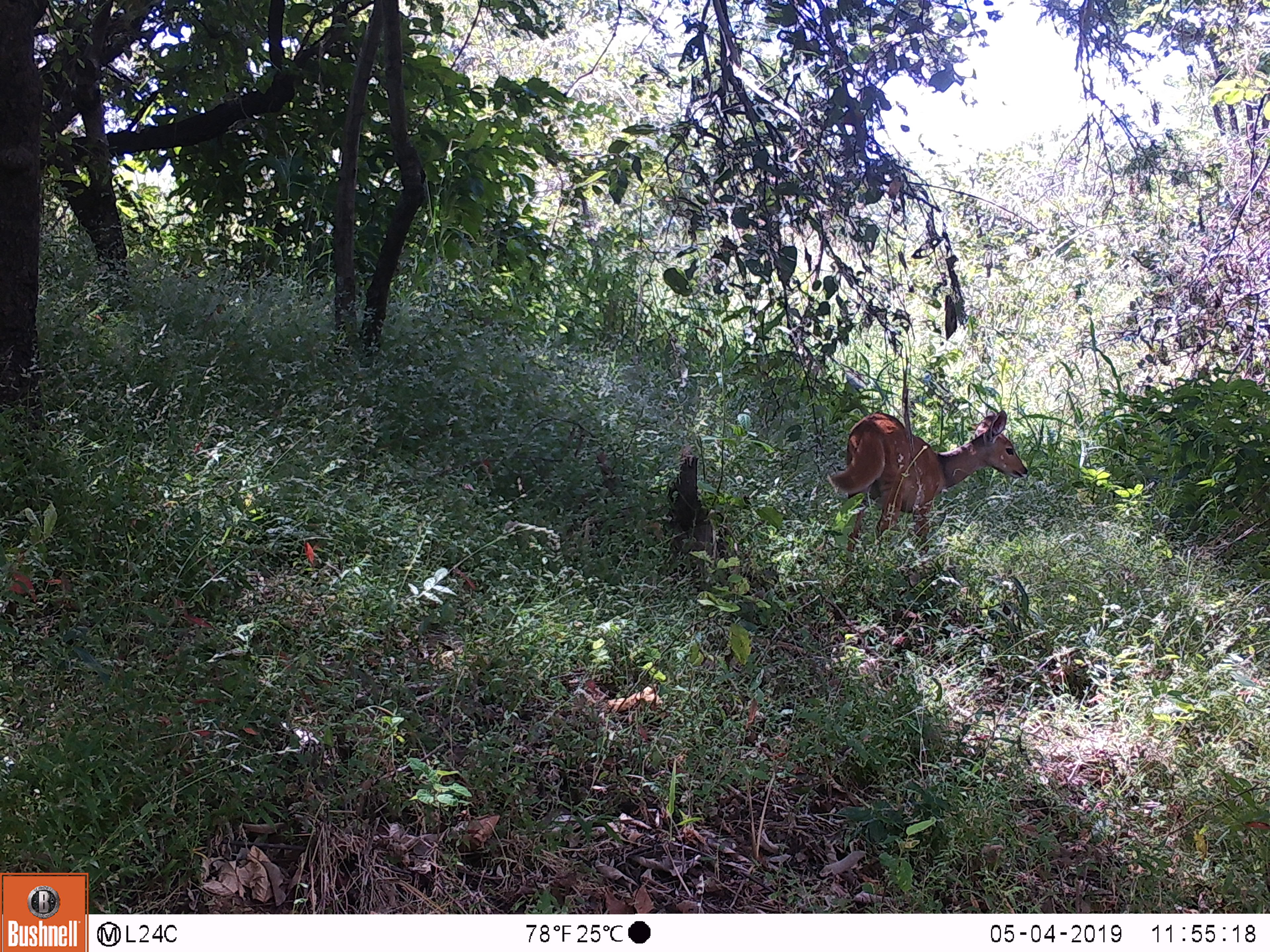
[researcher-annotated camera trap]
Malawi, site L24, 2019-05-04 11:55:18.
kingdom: Animalia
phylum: Chordata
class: Mammalia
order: Artiodactyla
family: Bovidae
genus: Tragelaphus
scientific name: Tragelaphus sylvaticus sylvaticus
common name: cape bushbuck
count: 1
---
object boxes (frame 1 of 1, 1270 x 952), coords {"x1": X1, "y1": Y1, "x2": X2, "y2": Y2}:
cape bushbuck: {"x1": 826, "y1": 396, "x2": 1027, "y2": 566}